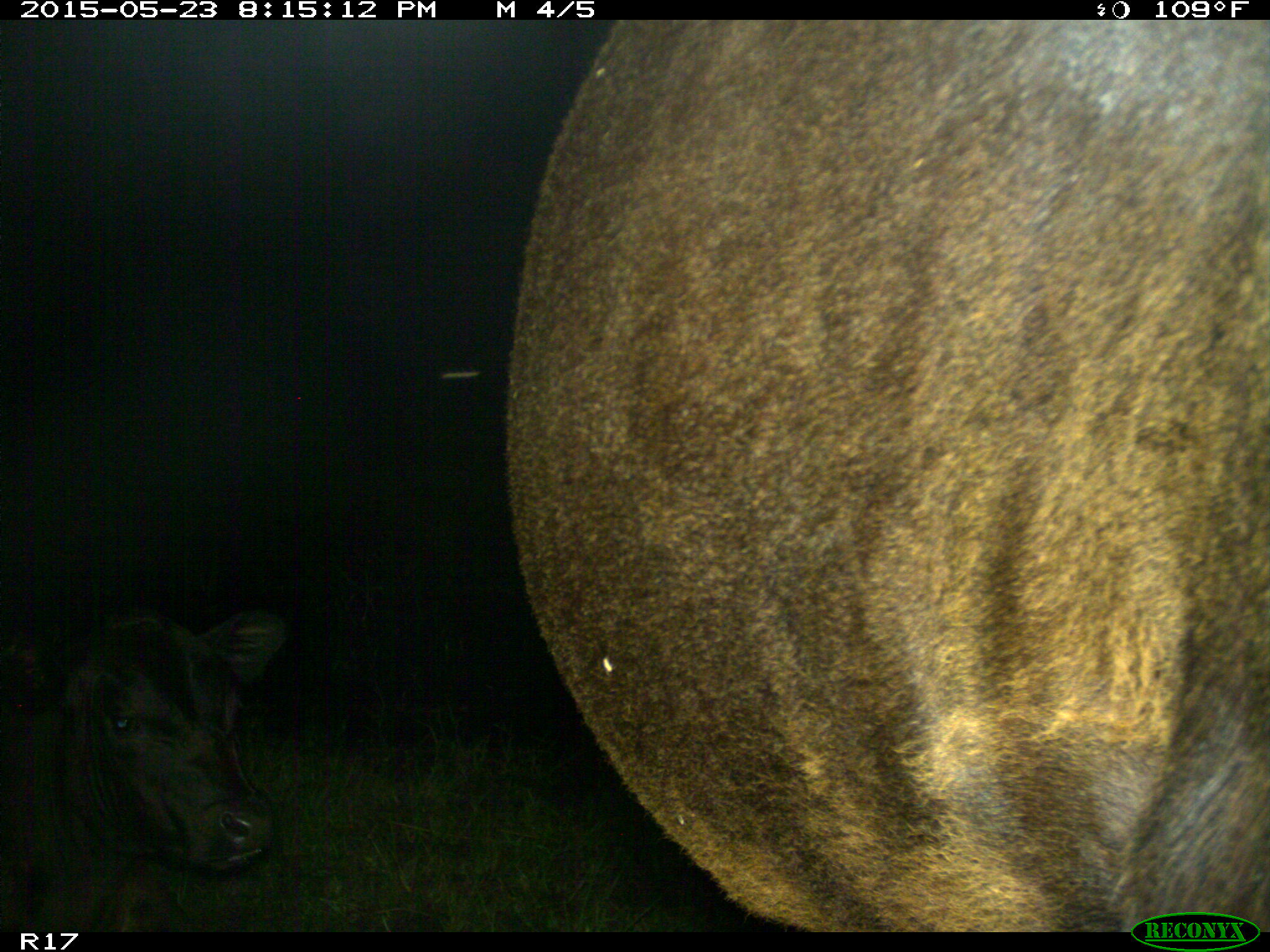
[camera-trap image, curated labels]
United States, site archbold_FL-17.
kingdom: Animalia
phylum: Chordata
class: Mammalia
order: Artiodactyla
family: Bovidae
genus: Bos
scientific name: Bos taurus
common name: domestic cow